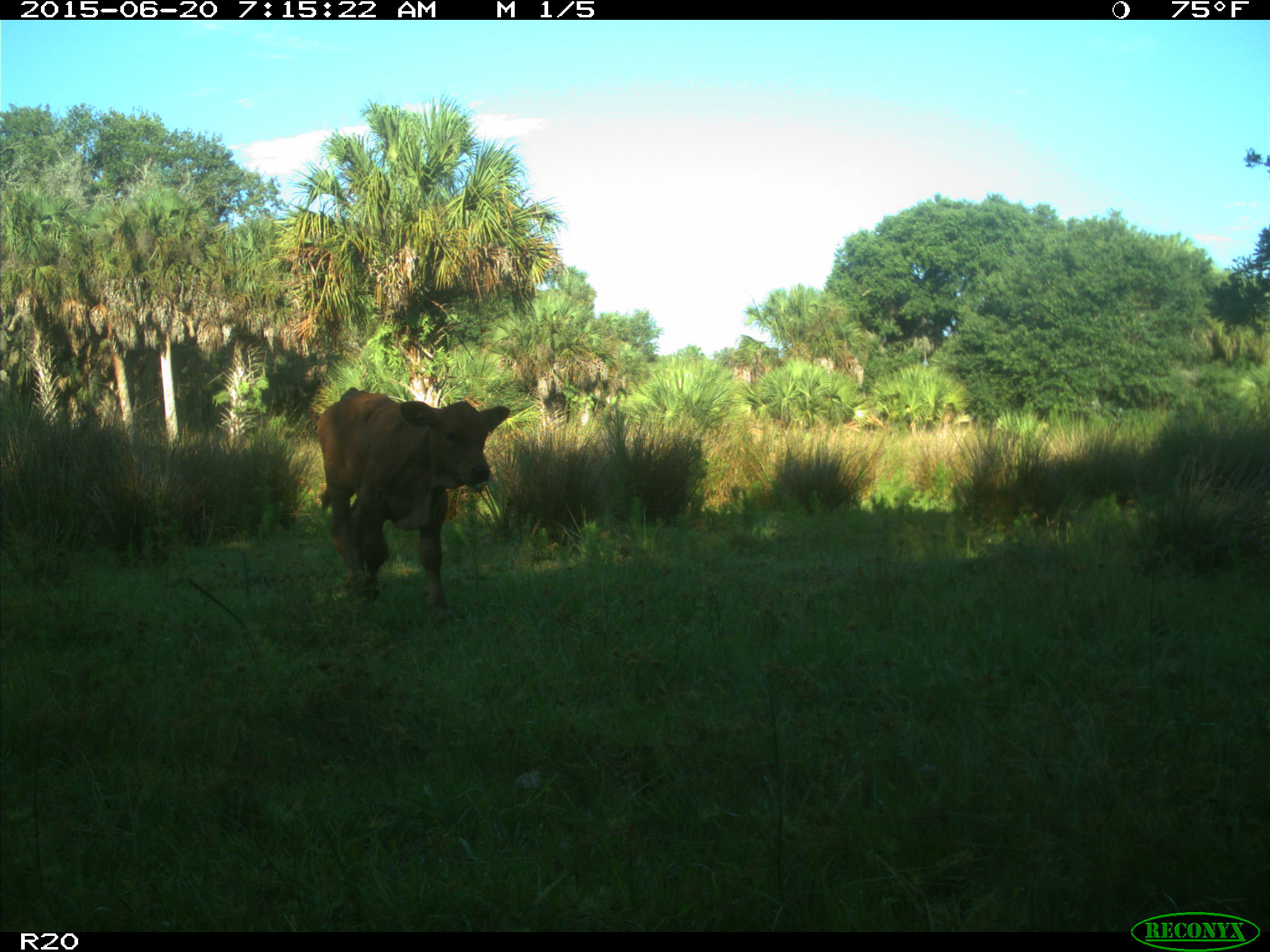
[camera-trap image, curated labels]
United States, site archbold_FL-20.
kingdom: Animalia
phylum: Chordata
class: Mammalia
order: Artiodactyla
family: Bovidae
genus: Bos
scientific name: Bos taurus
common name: domestic cow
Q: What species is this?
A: Bos taurus (domestic cow).